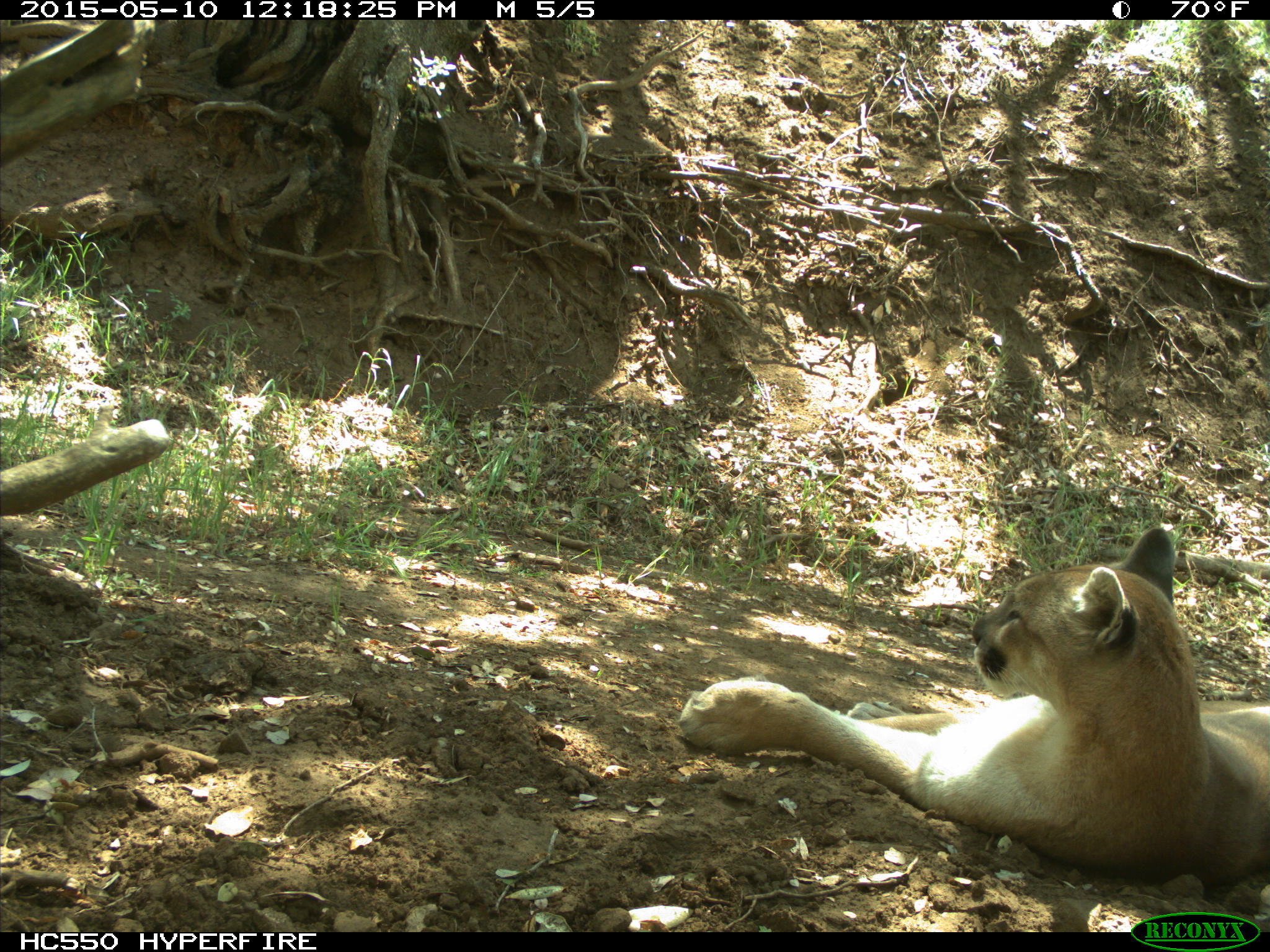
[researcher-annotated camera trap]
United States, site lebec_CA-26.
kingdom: Animalia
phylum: Chordata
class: Mammalia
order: Carnivora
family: Felidae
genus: Puma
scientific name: Puma concolor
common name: mountain lion